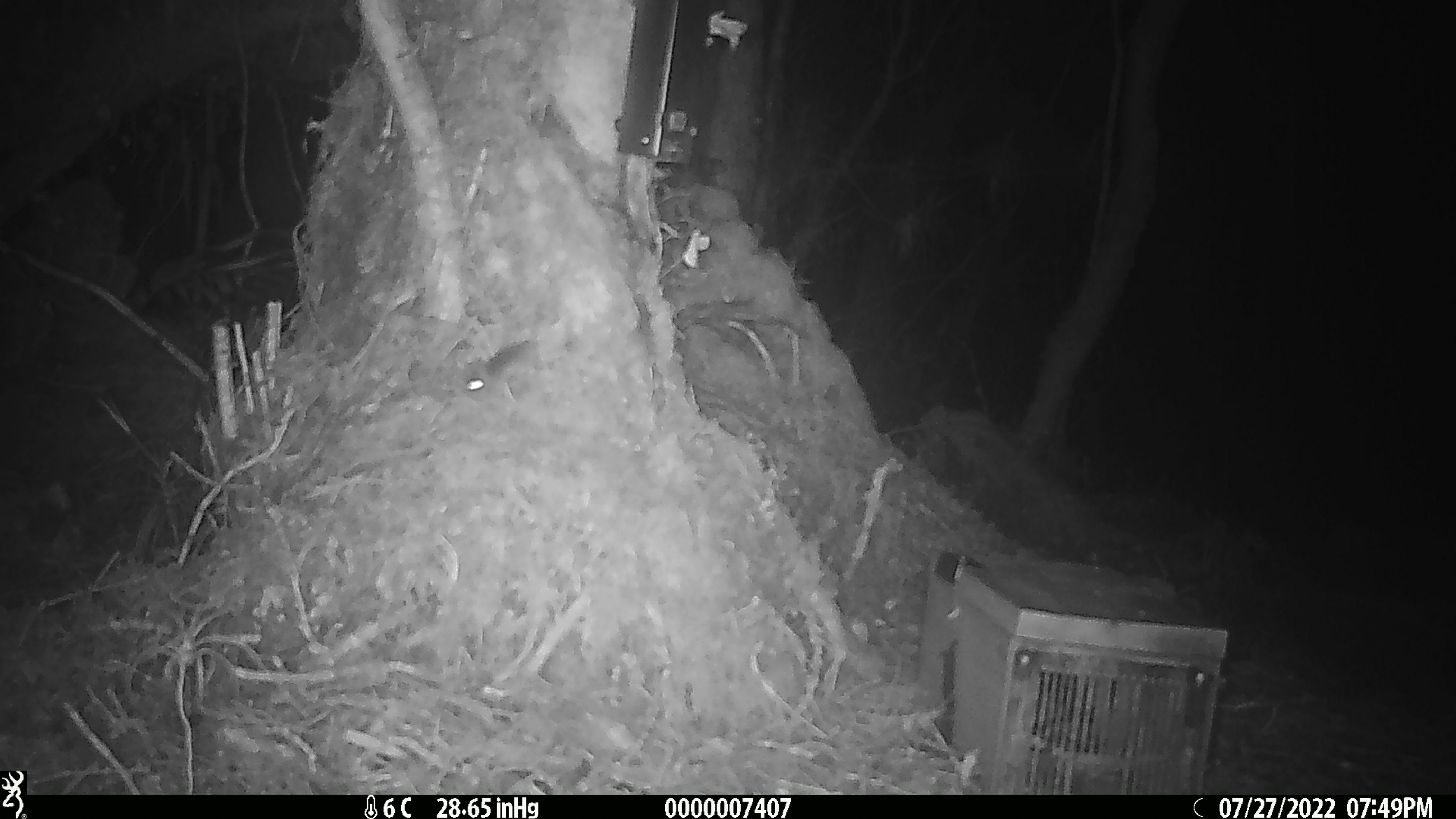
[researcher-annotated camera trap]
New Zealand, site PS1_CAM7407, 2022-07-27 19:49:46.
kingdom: Animalia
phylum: Chordata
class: Mammalia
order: Rodentia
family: Muridae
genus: Mus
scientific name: Mus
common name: mouse